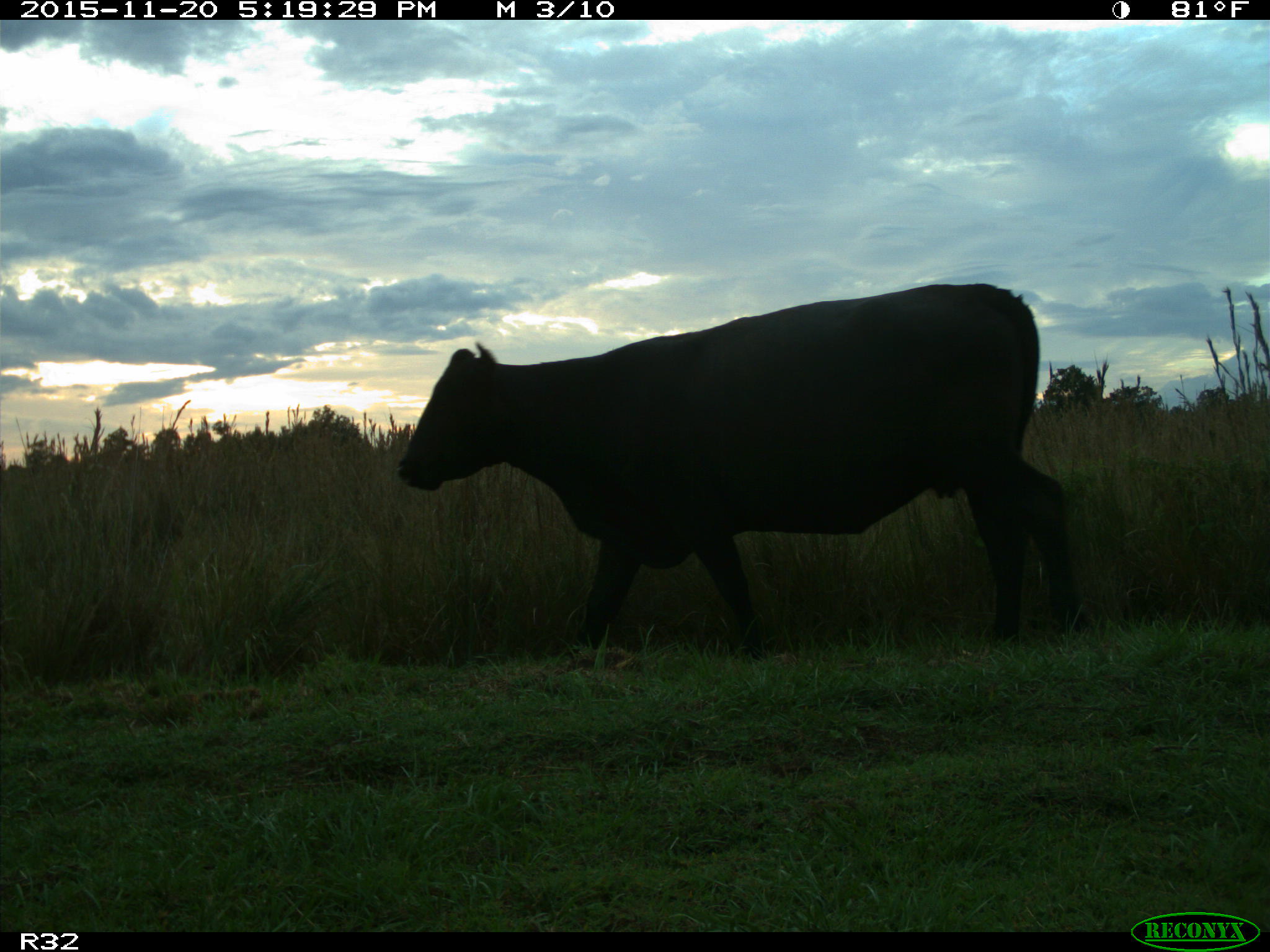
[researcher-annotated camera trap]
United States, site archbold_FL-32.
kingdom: Animalia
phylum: Chordata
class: Mammalia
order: Artiodactyla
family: Bovidae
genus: Bos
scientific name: Bos taurus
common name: domestic cow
Bos taurus (domestic cow).